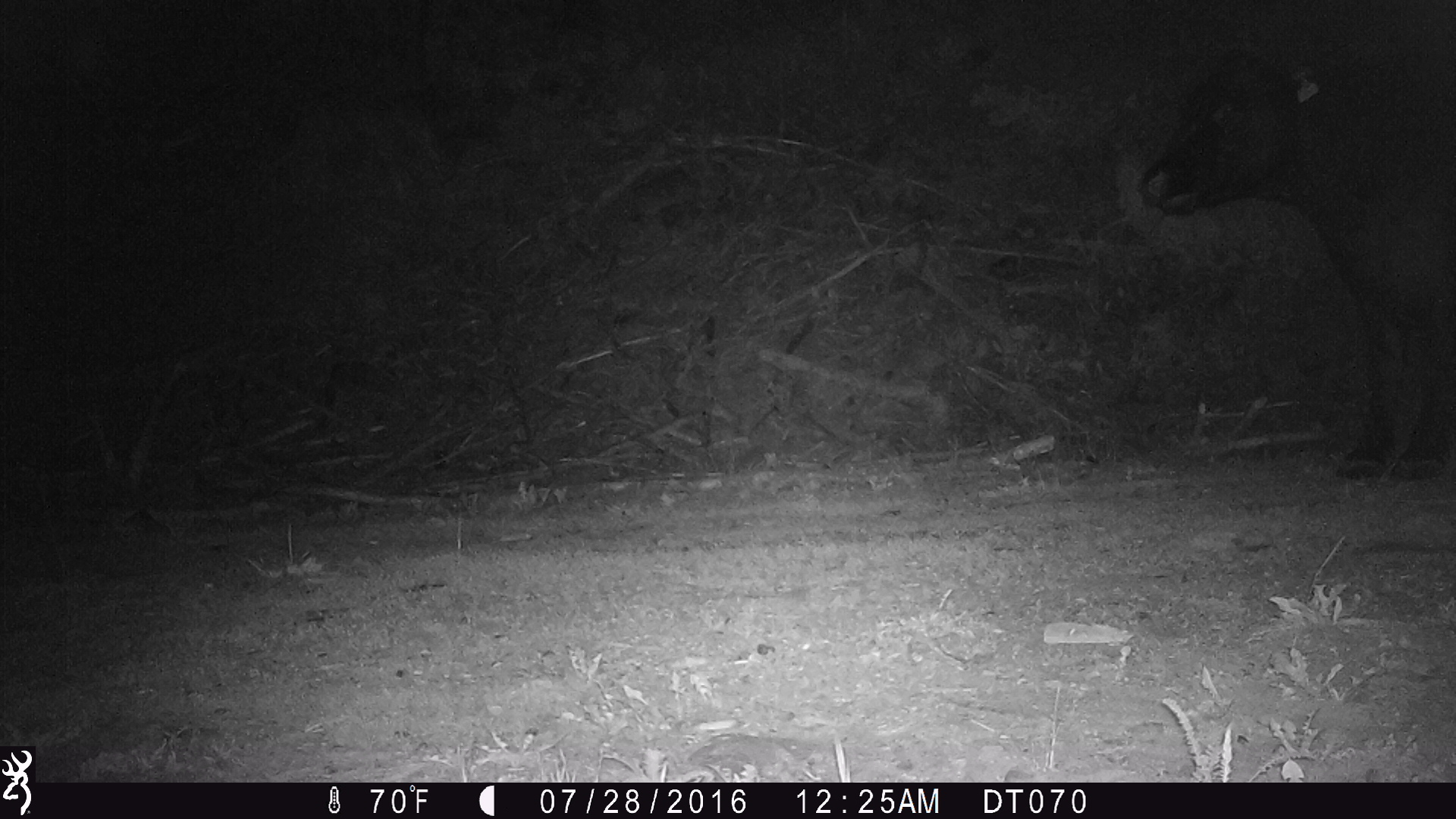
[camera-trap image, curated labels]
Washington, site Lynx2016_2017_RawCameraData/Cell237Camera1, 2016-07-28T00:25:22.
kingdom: Animalia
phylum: Chordata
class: Mammalia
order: Artiodactyla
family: Bovidae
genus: Bos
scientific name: Bos taurus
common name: domestic cattle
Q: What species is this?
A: Domestic cattle (Bos taurus).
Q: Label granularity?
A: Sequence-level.